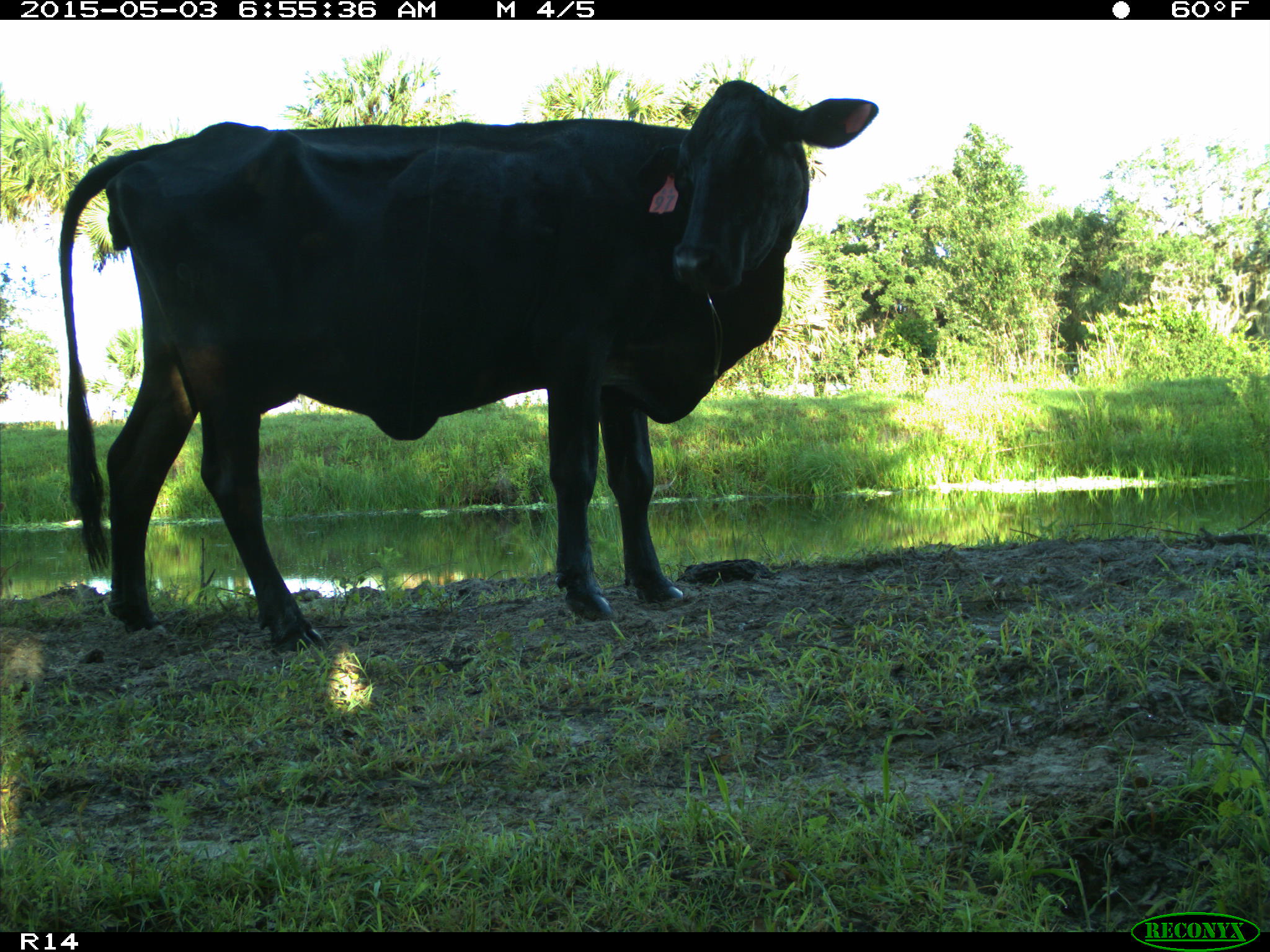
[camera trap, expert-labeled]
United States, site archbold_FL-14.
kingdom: Animalia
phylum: Chordata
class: Mammalia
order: Artiodactyla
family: Bovidae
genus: Bos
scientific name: Bos taurus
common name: domestic cow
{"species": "Bos taurus (domestic cow)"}